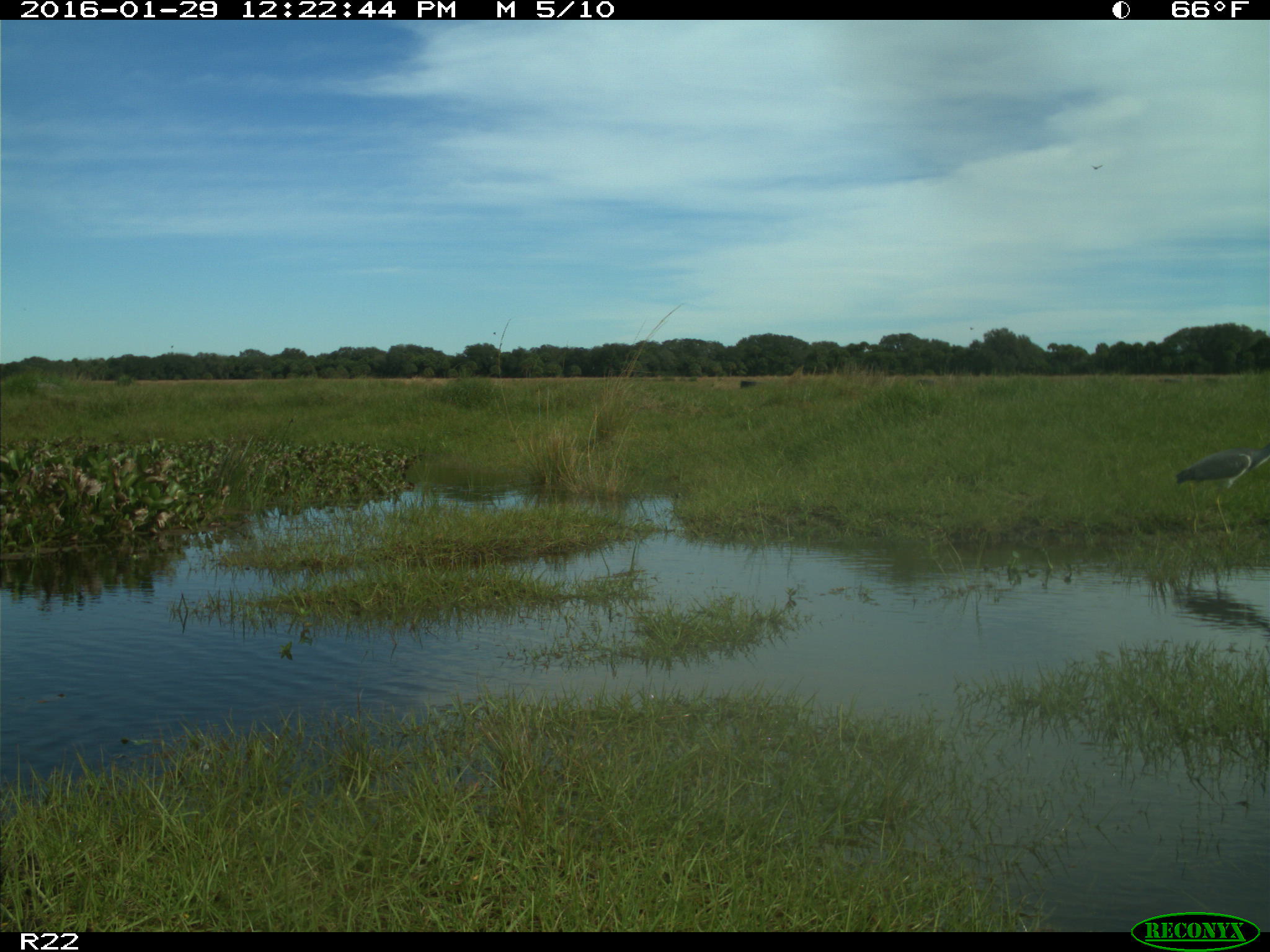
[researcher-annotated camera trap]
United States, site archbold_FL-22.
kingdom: Animalia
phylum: Chordata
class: Aves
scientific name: Aves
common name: birds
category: unidentified bird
Unidentified bird (birds) (Aves).